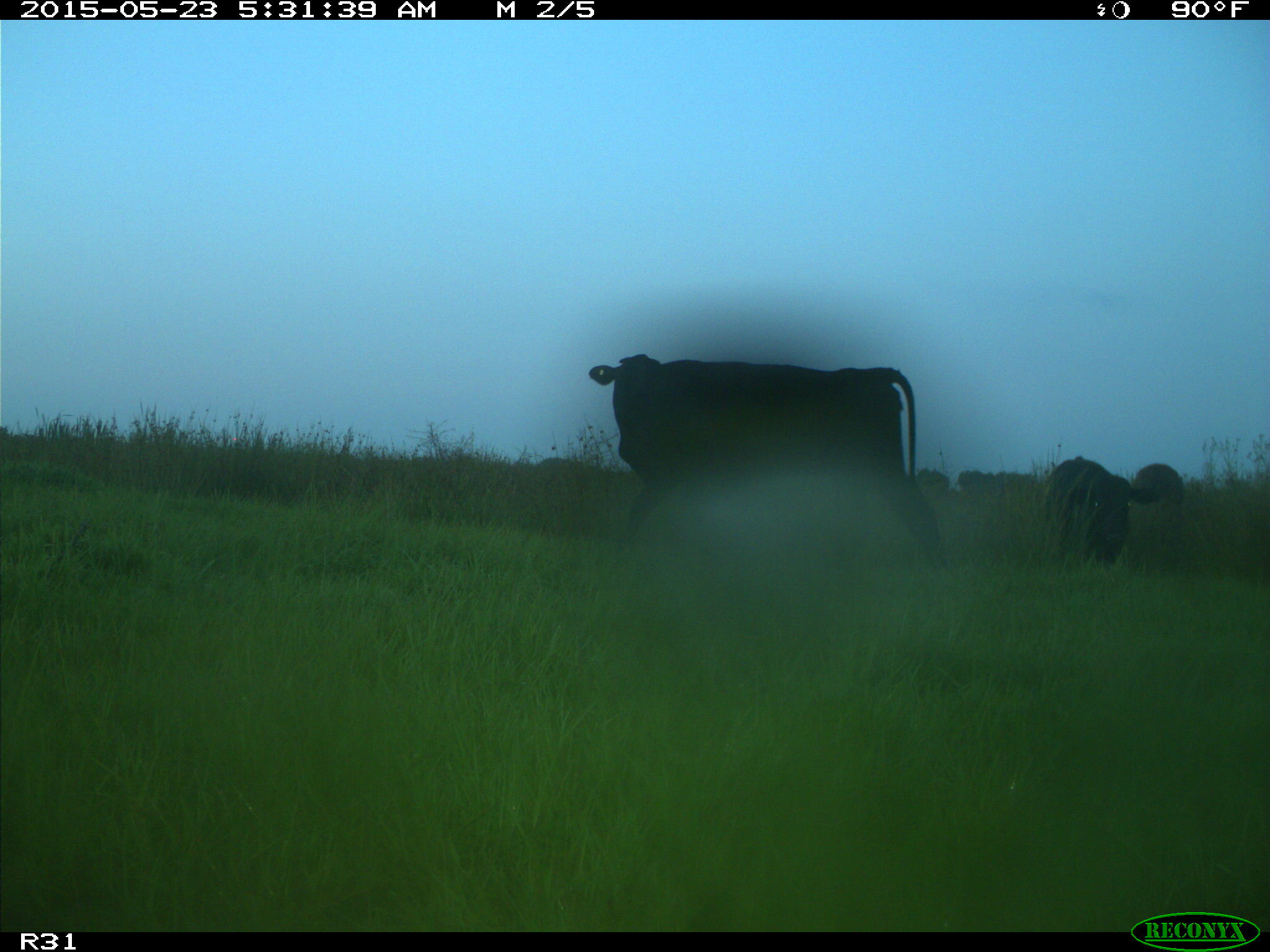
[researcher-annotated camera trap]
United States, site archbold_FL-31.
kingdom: Animalia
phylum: Chordata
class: Mammalia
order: Artiodactyla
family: Bovidae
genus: Bos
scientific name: Bos taurus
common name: domestic cow